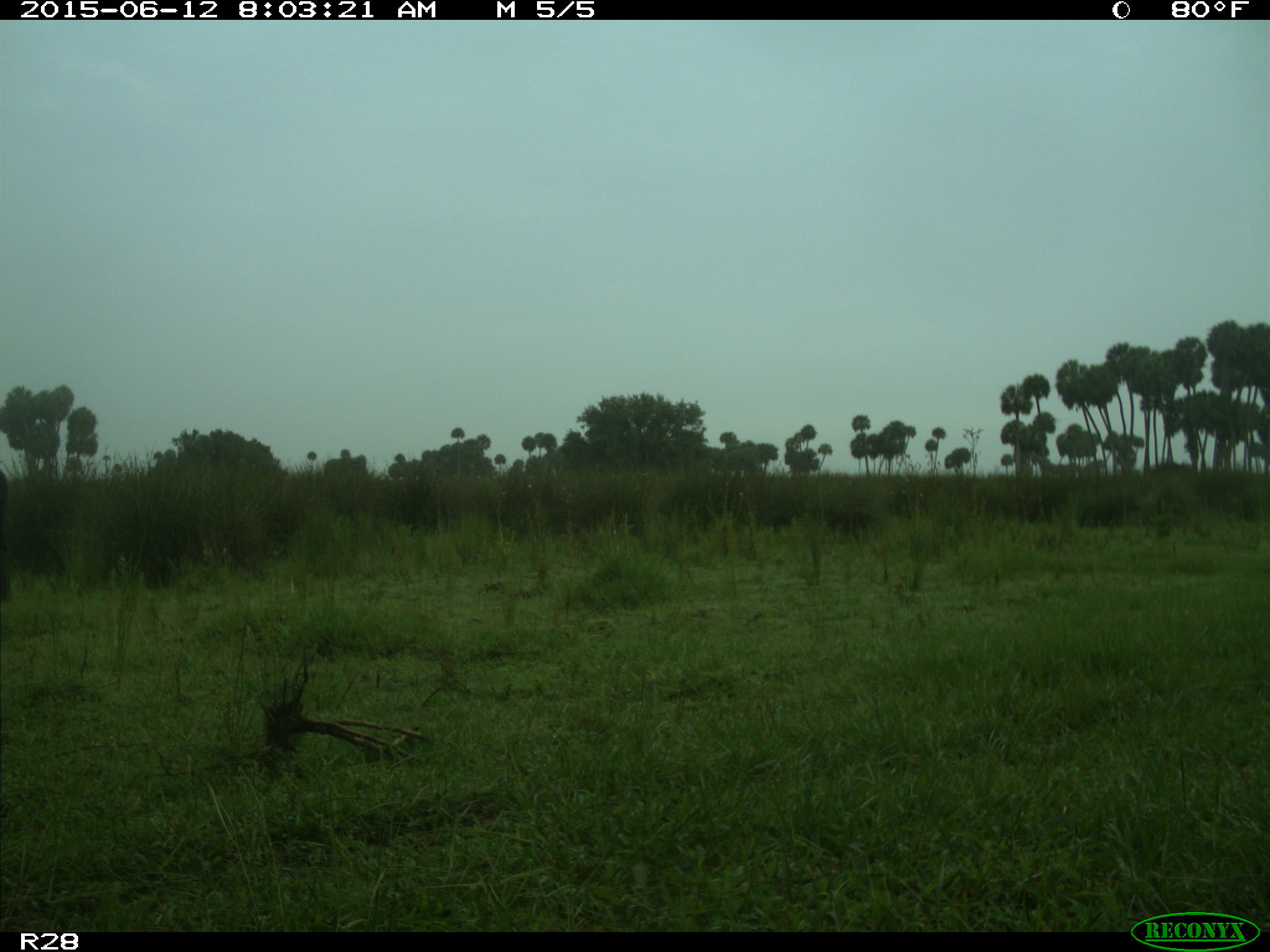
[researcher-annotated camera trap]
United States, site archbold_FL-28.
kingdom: Animalia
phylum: Chordata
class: Mammalia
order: Artiodactyla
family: Bovidae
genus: Bos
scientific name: Bos taurus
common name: domestic cow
Bos taurus (domestic cow).